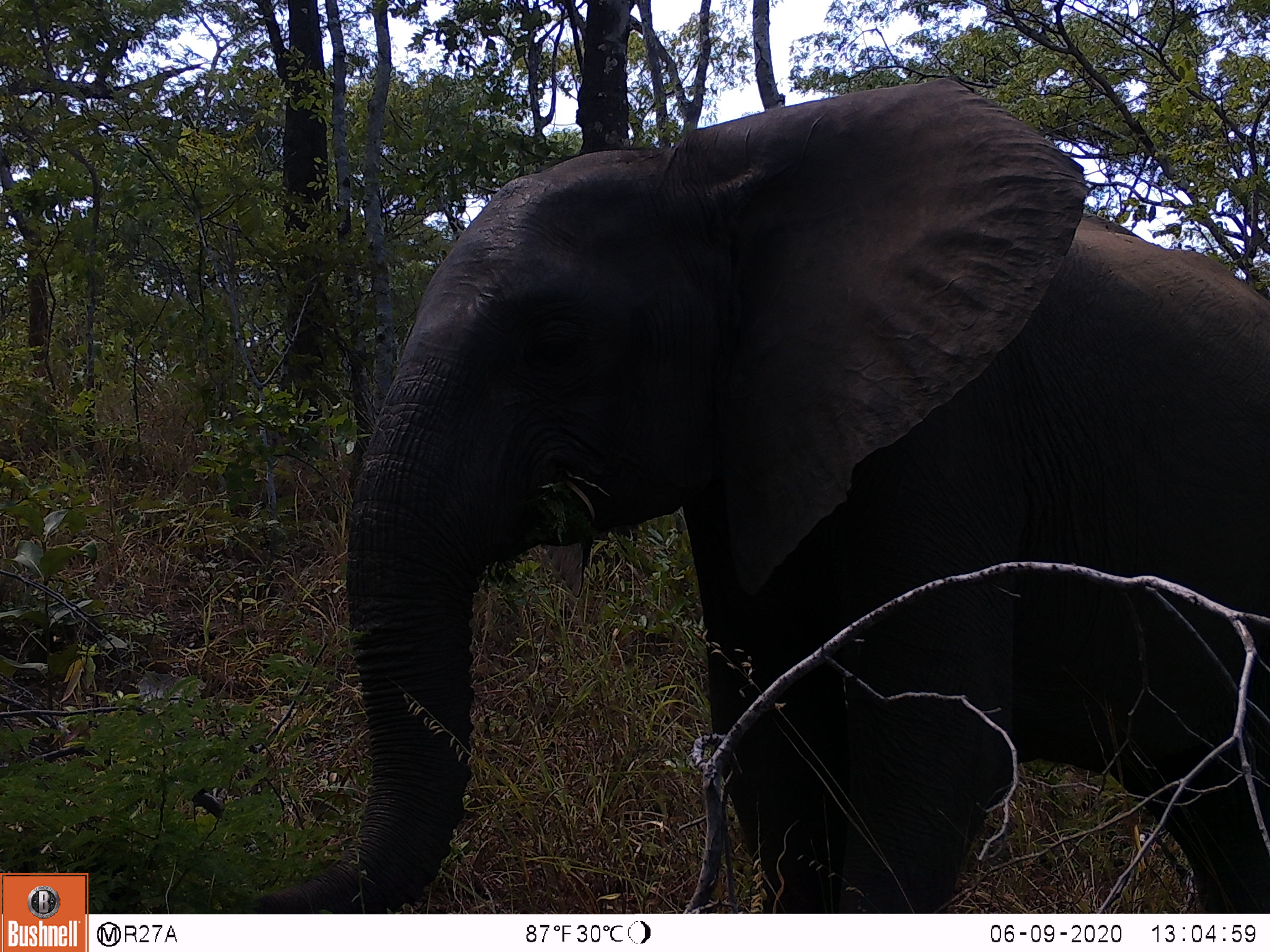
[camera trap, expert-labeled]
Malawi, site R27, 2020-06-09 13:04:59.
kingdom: Animalia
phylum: Chordata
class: Mammalia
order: Proboscidea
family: Elephantidae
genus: Loxodonta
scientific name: Loxodonta africana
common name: african savanna elephant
African savanna elephant (Loxodonta africana), count 1.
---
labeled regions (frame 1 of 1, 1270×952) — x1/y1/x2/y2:
african savanna elephant: 193/65/1268/913